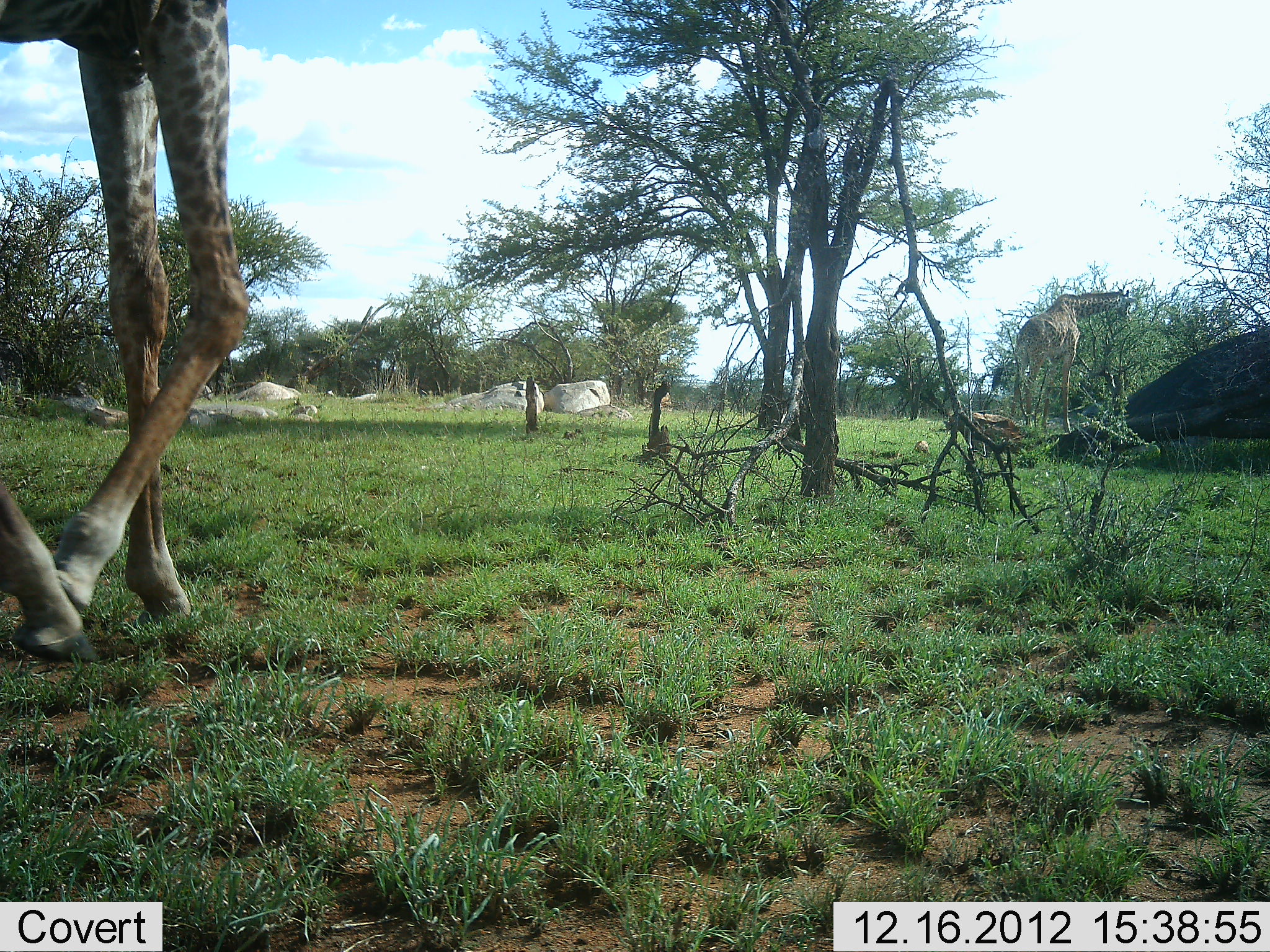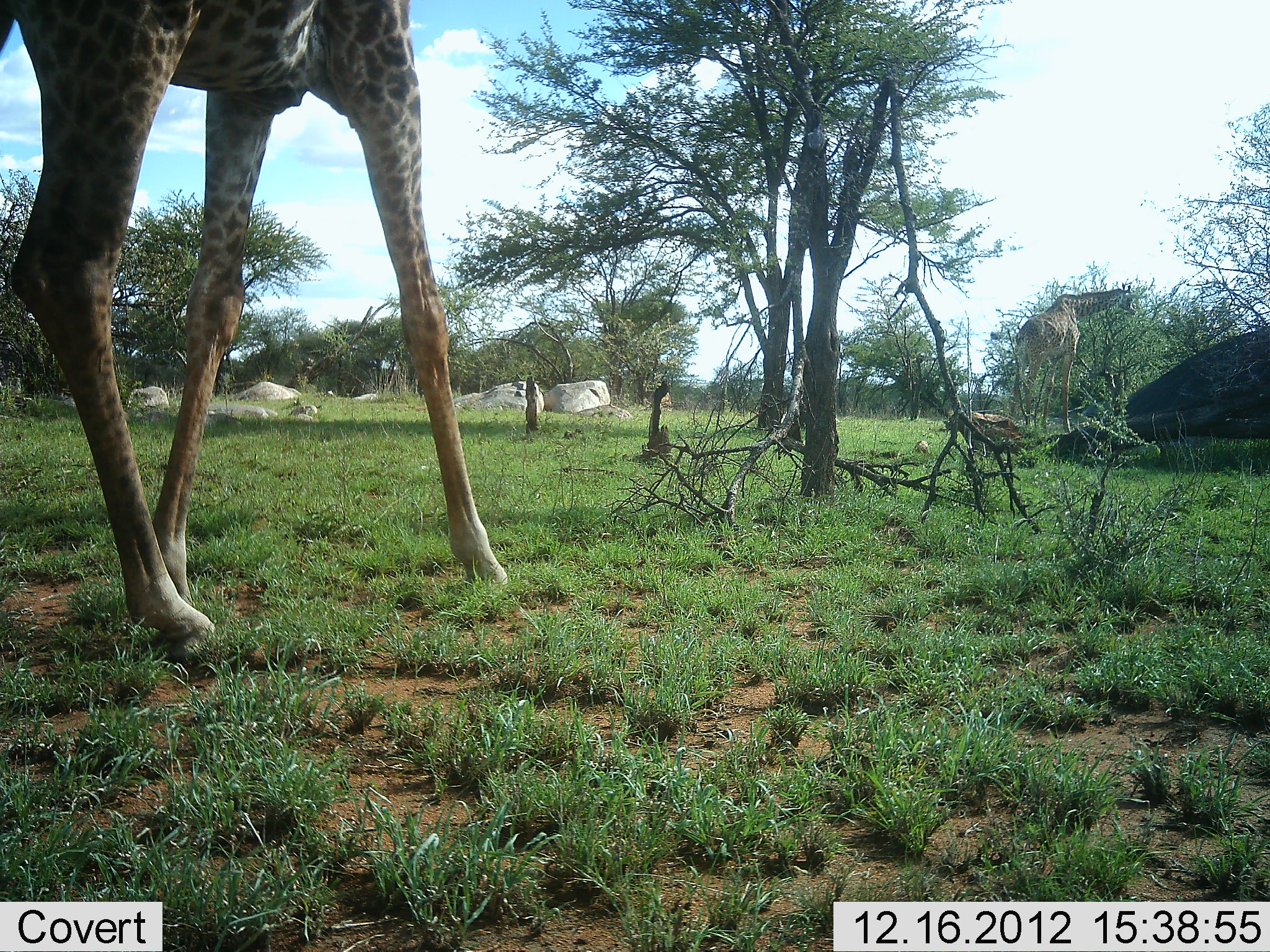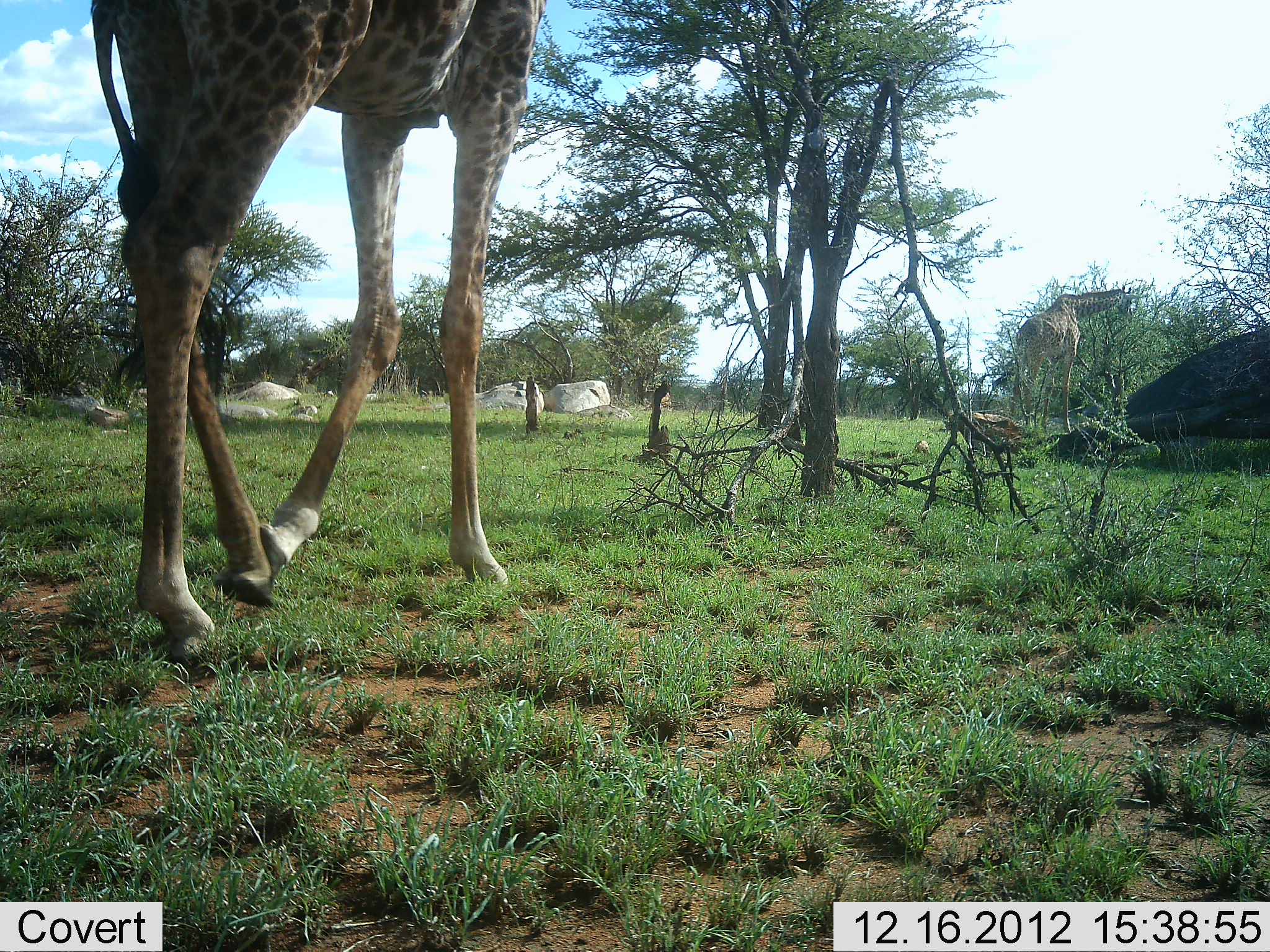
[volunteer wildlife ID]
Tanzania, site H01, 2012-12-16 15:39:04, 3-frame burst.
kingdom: Animalia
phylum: Chordata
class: Mammalia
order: Artiodactyla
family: Giraffidae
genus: Giraffa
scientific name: Giraffa camelopardalis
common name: giraffe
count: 2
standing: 33%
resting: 0%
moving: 78%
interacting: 0%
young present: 0%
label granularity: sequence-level